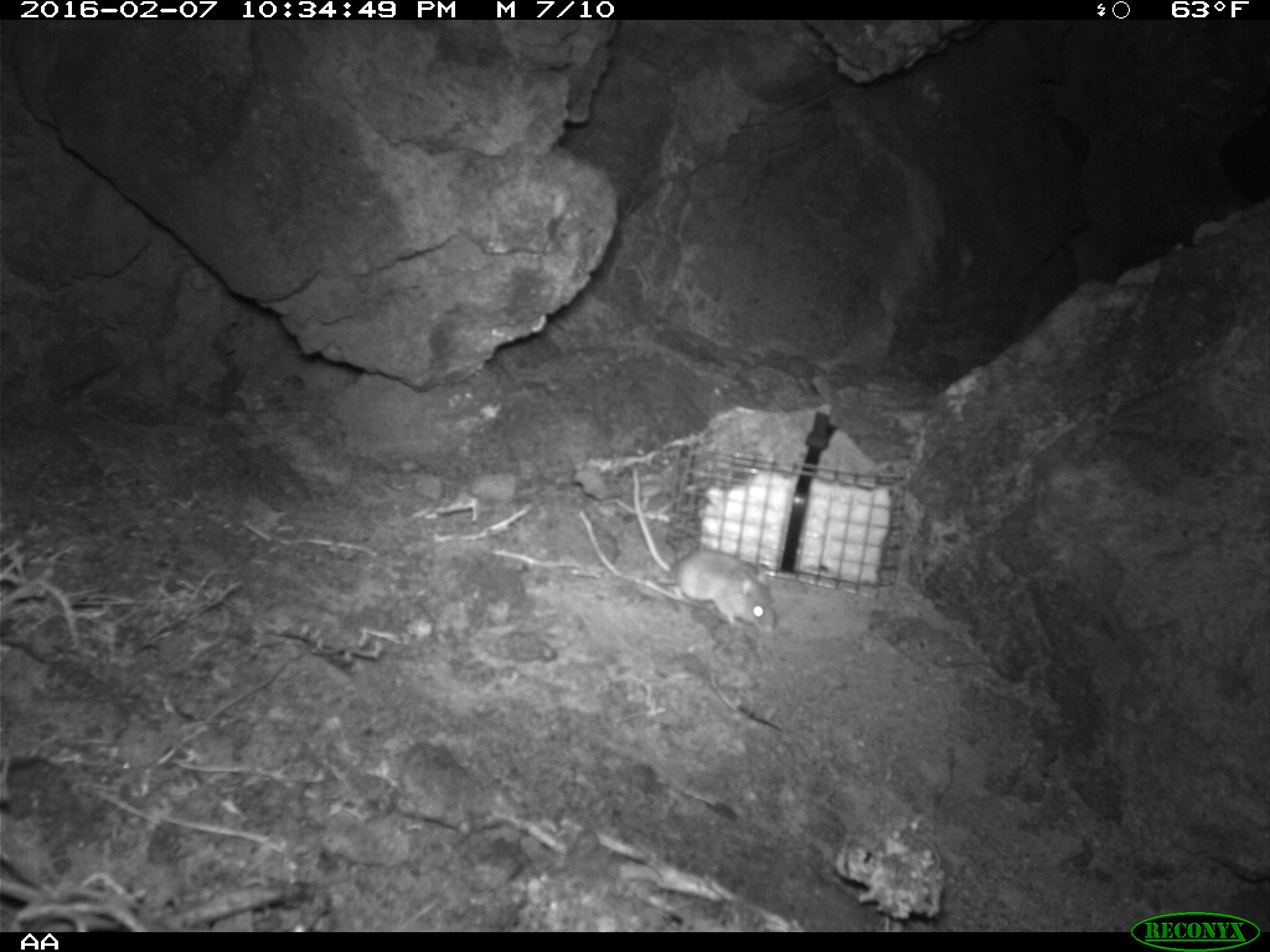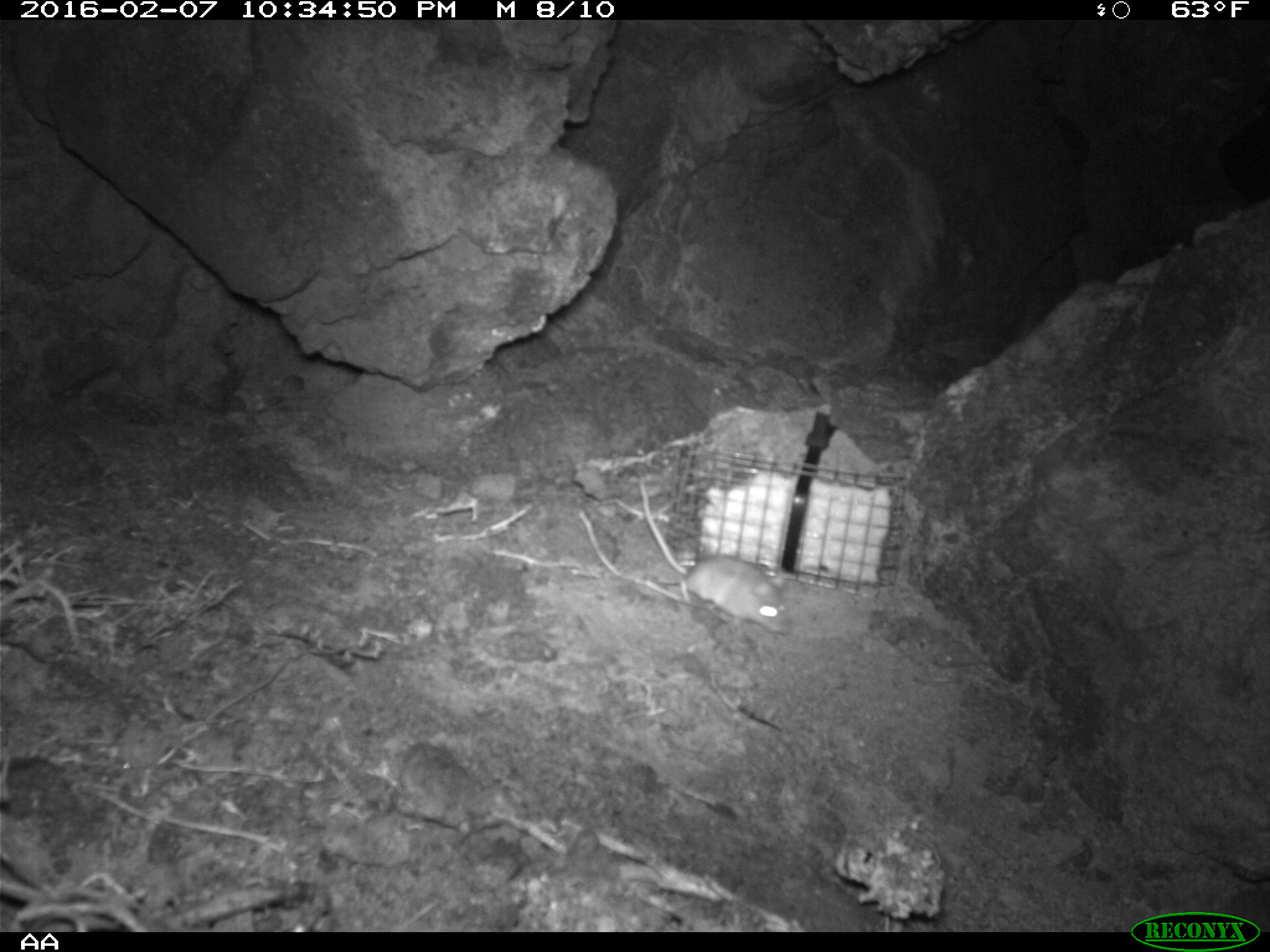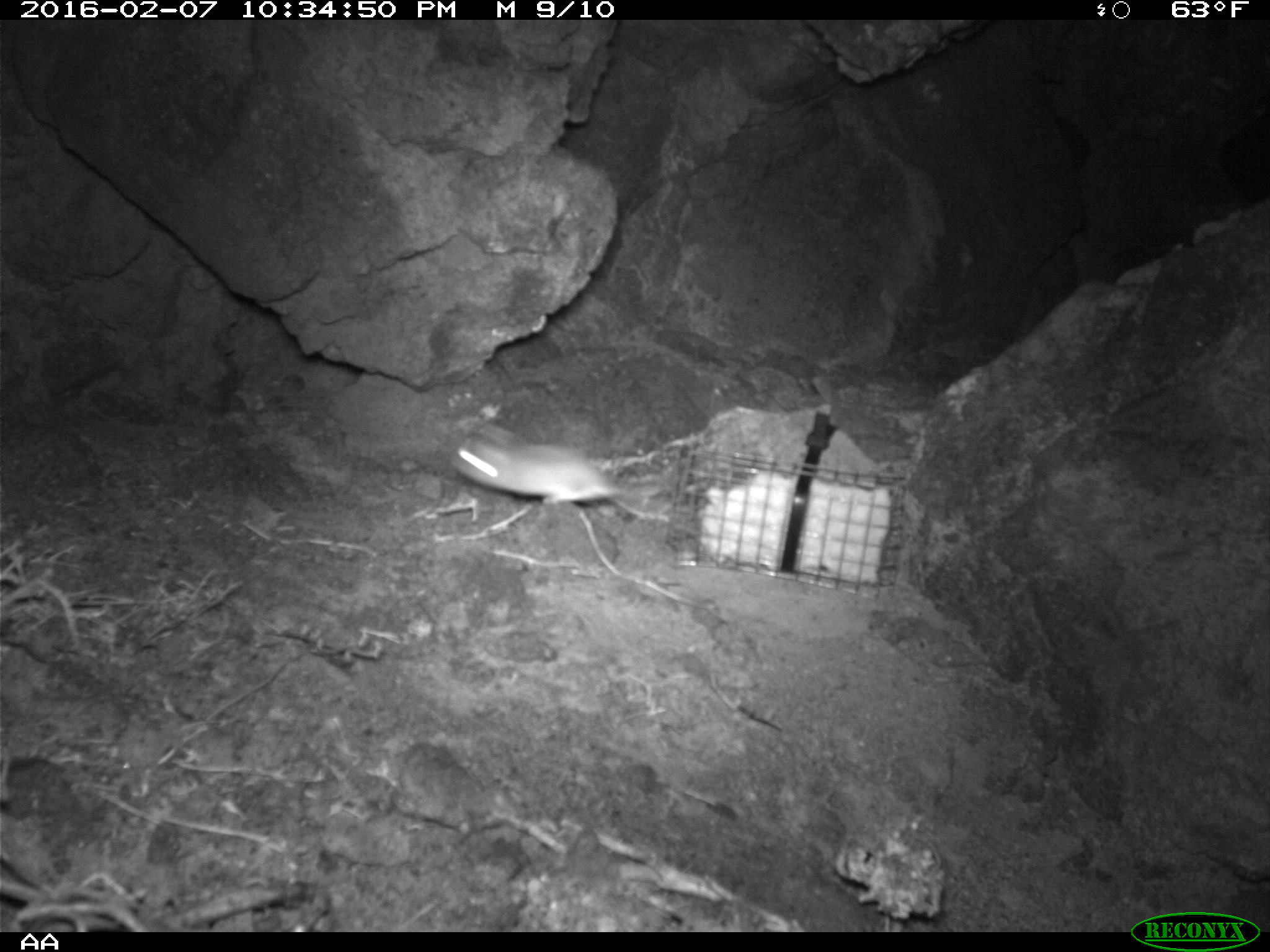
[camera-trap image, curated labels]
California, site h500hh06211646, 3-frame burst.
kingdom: Animalia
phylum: Chordata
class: Mammalia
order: Rodentia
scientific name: Rodentia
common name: rodent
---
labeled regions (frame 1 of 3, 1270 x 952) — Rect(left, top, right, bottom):
rodent: Rect(628, 462, 778, 639)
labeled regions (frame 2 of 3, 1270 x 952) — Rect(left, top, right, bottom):
rodent: Rect(636, 480, 791, 635)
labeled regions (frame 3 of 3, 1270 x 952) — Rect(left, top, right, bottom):
rodent: Rect(446, 417, 674, 524)